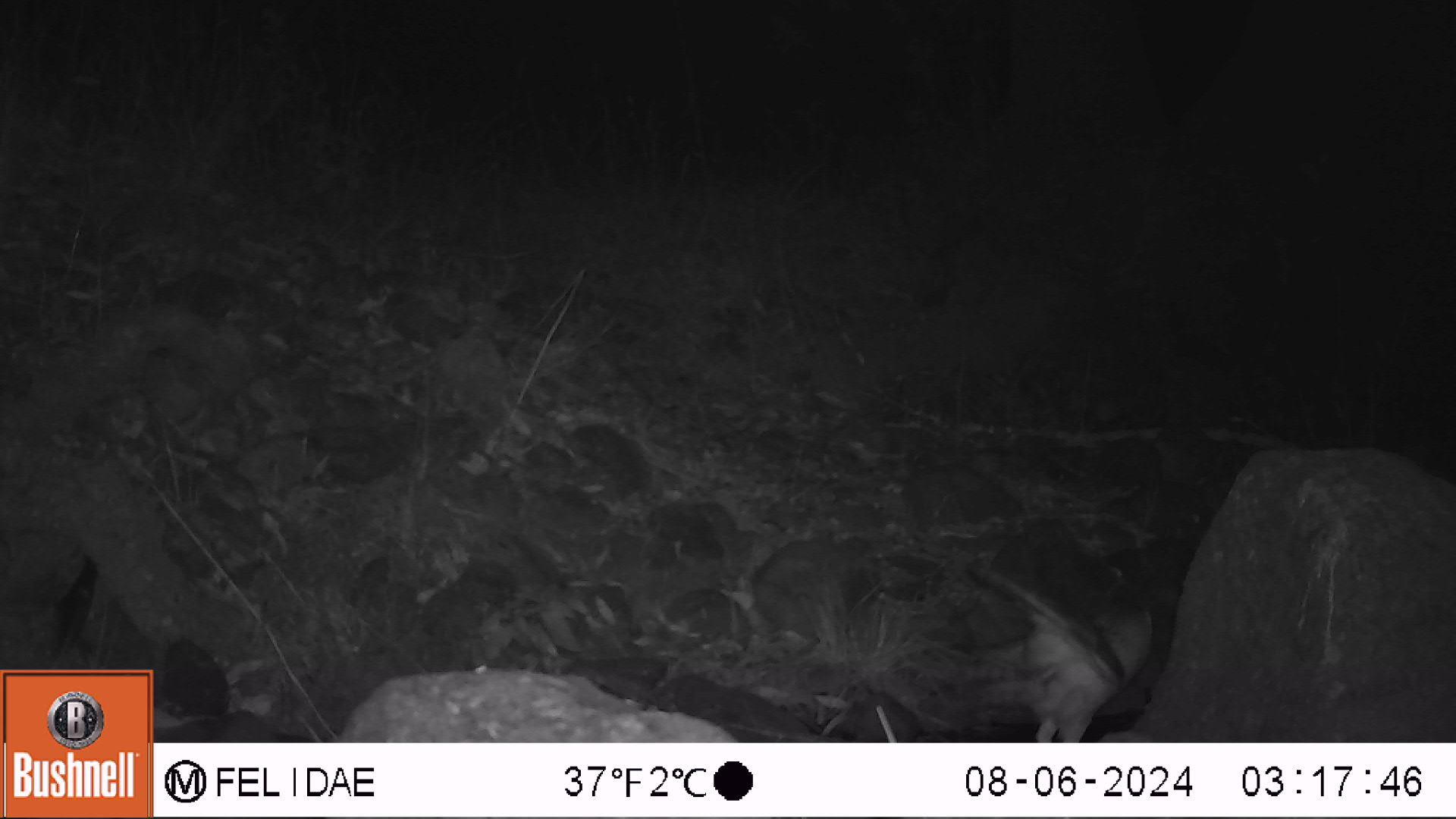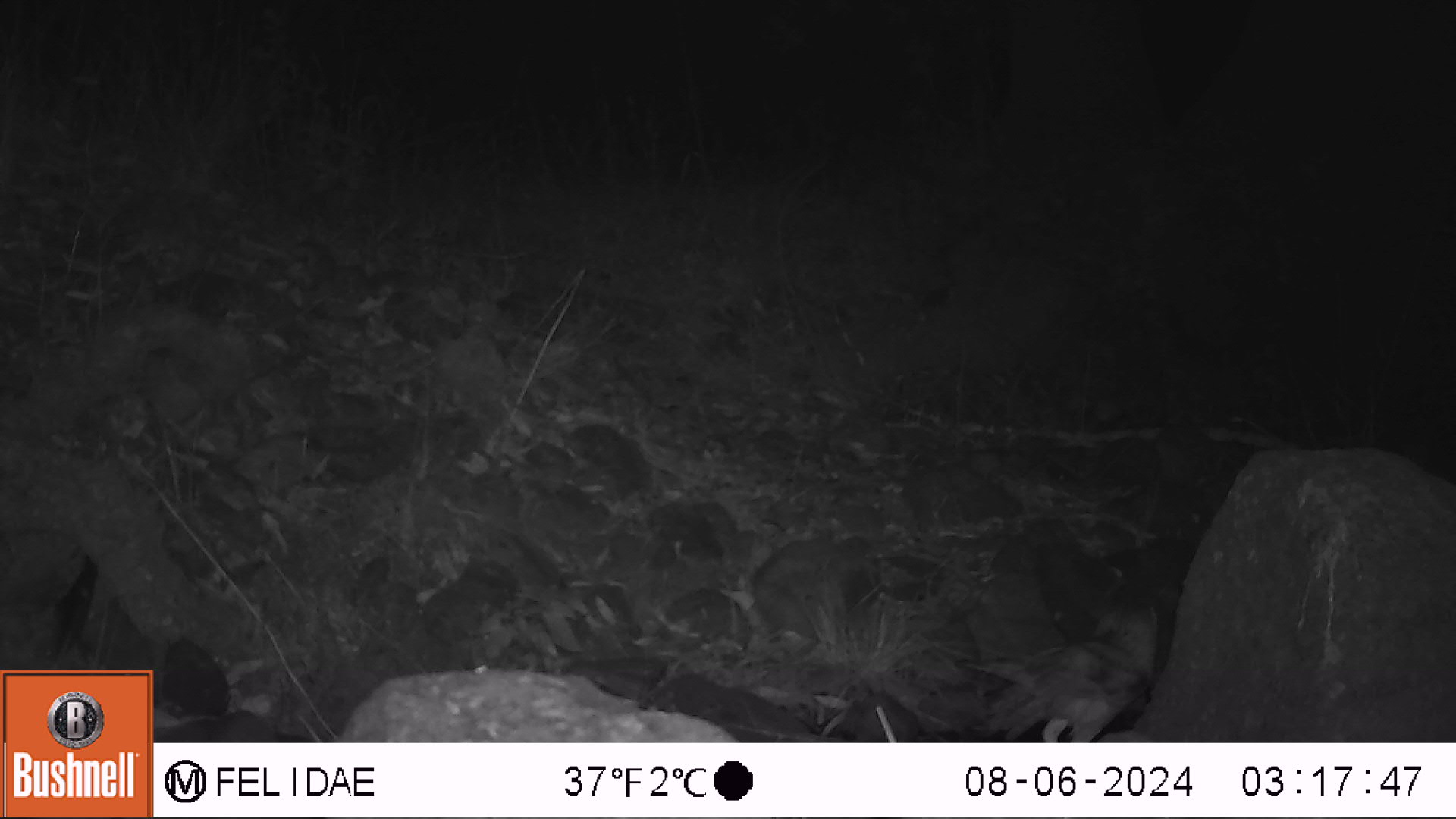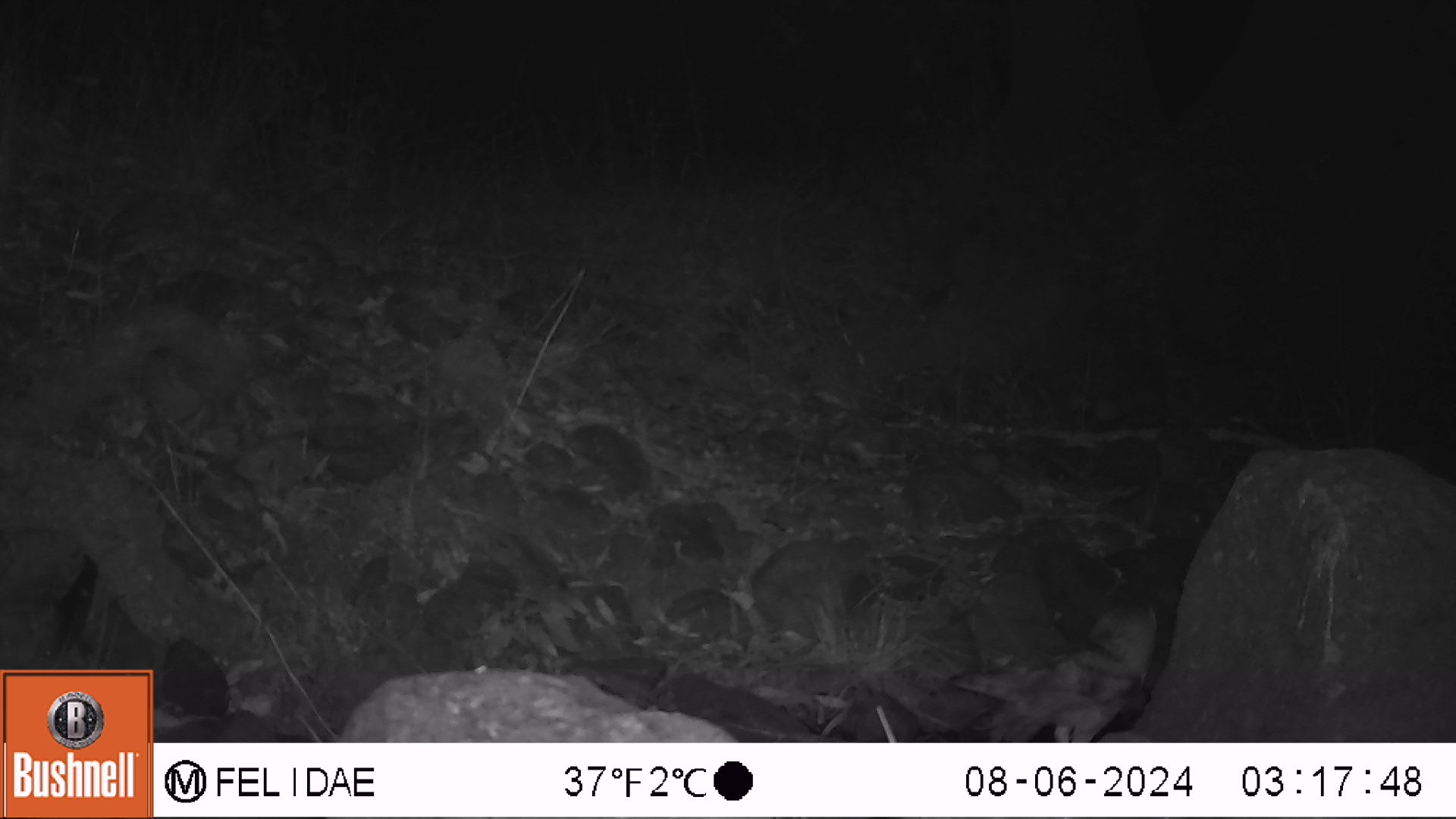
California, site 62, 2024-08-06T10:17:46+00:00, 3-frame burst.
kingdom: Animalia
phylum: Chordata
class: Aves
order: Strigiformes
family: Tytonidae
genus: Tyto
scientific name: Tyto alba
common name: barn owl